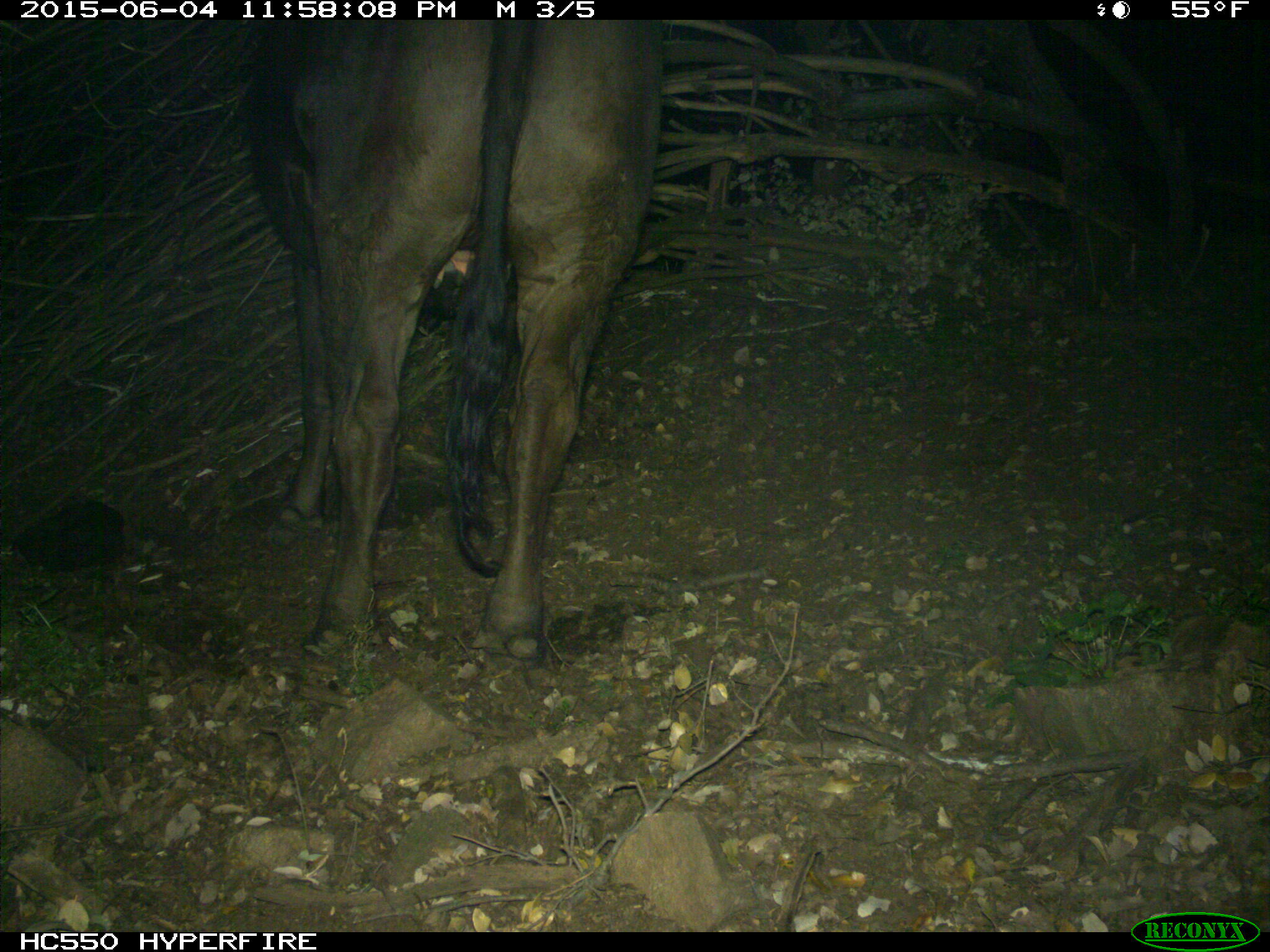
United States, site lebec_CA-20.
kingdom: Animalia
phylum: Chordata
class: Mammalia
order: Artiodactyla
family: Bovidae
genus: Bos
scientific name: Bos taurus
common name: domestic cow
Bos taurus (domestic cow).